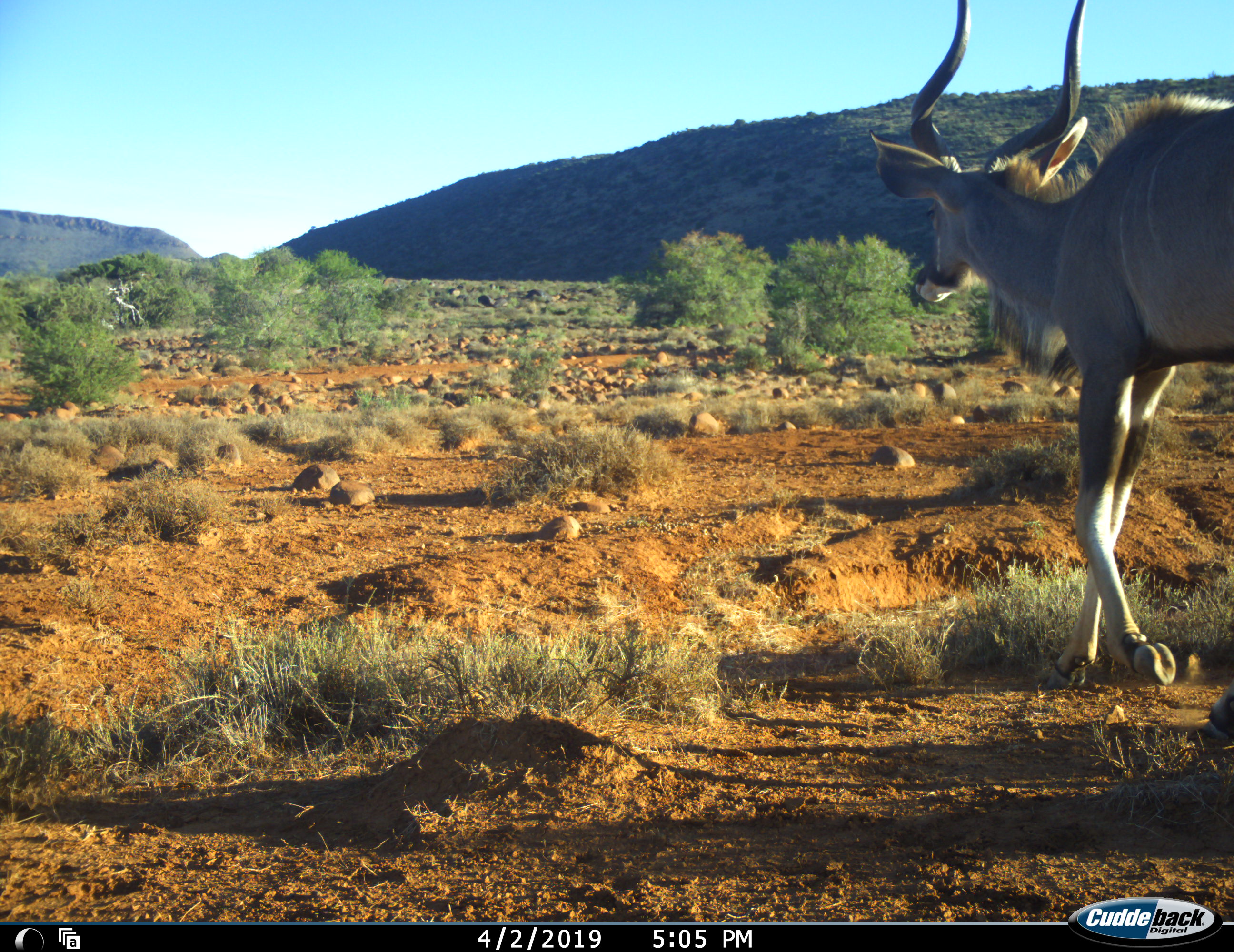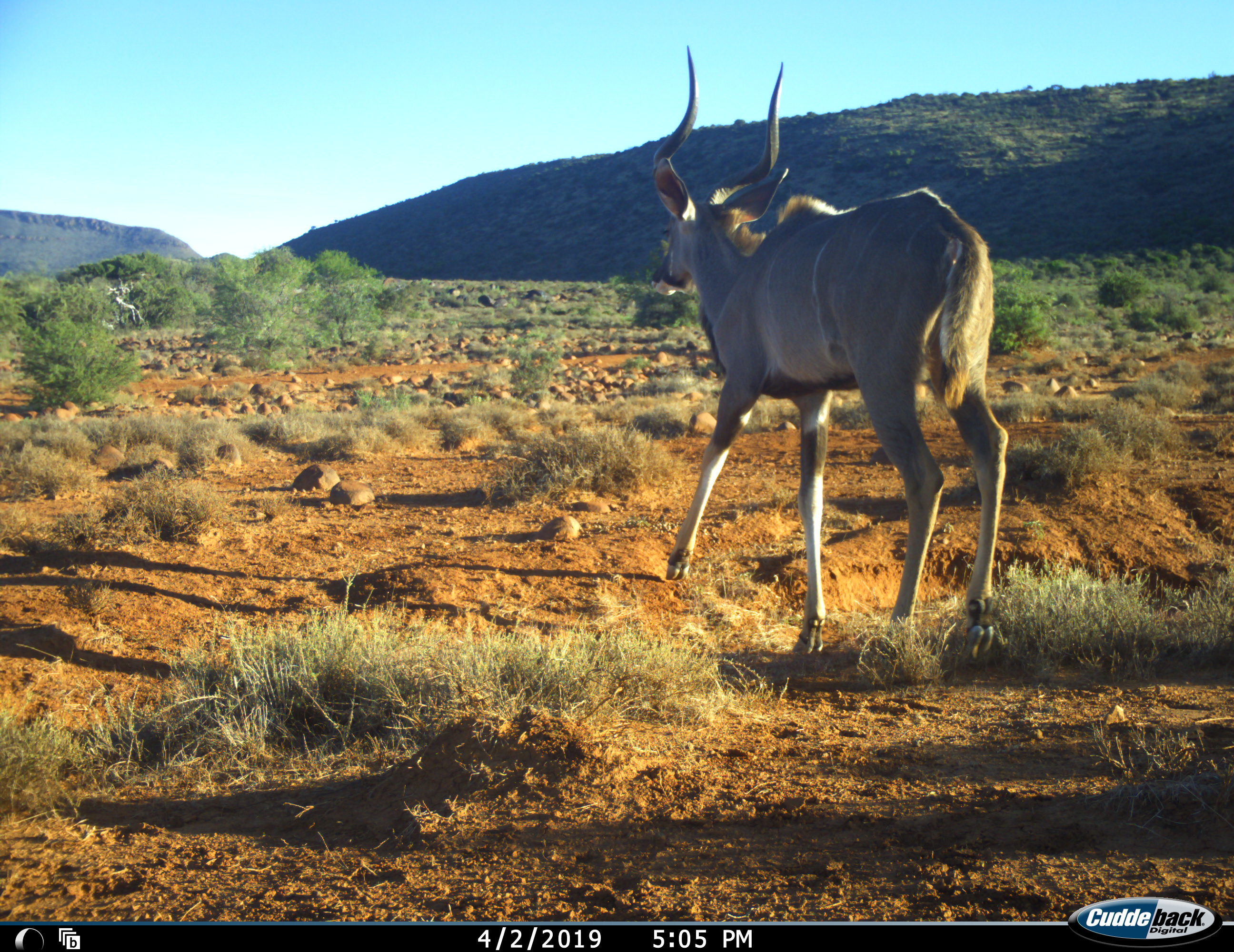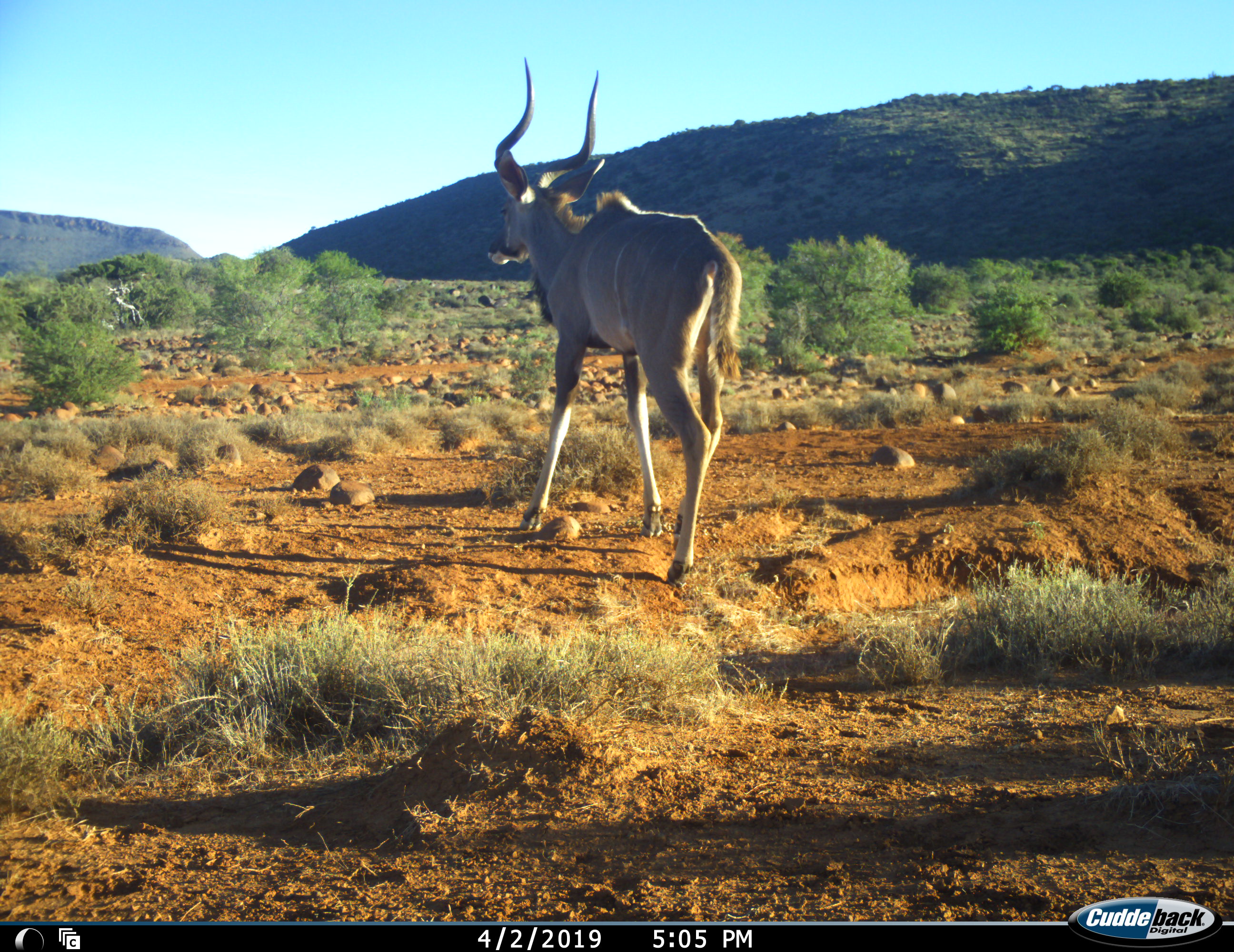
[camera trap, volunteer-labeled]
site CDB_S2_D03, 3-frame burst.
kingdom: Animalia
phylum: Chordata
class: Mammalia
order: Artiodactyla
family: Bovidae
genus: Tragelaphus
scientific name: Tragelaphus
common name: kudu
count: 1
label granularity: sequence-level